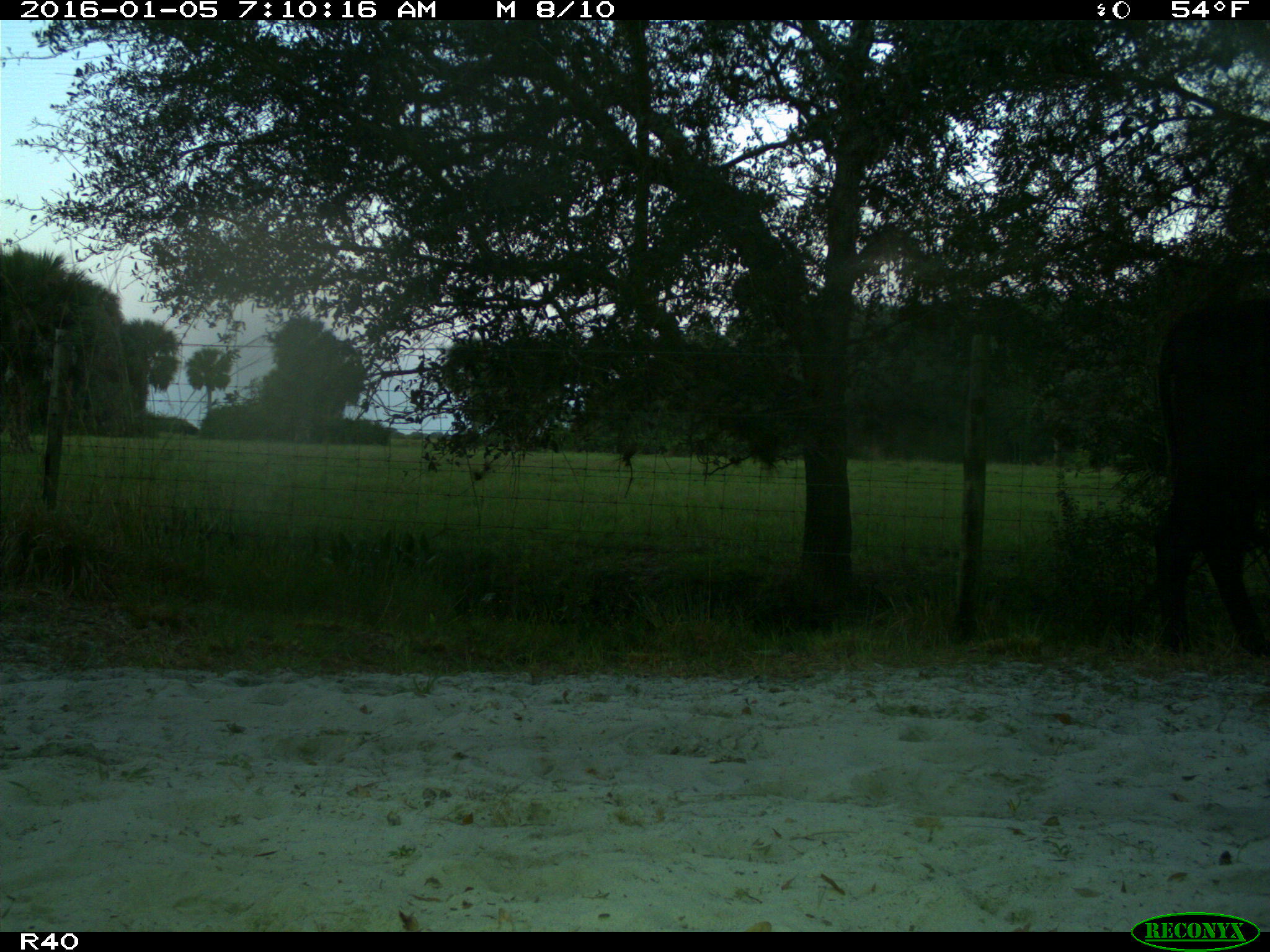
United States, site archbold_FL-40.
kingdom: Animalia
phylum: Chordata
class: Mammalia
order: Artiodactyla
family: Bovidae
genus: Bos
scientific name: Bos taurus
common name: domestic cow